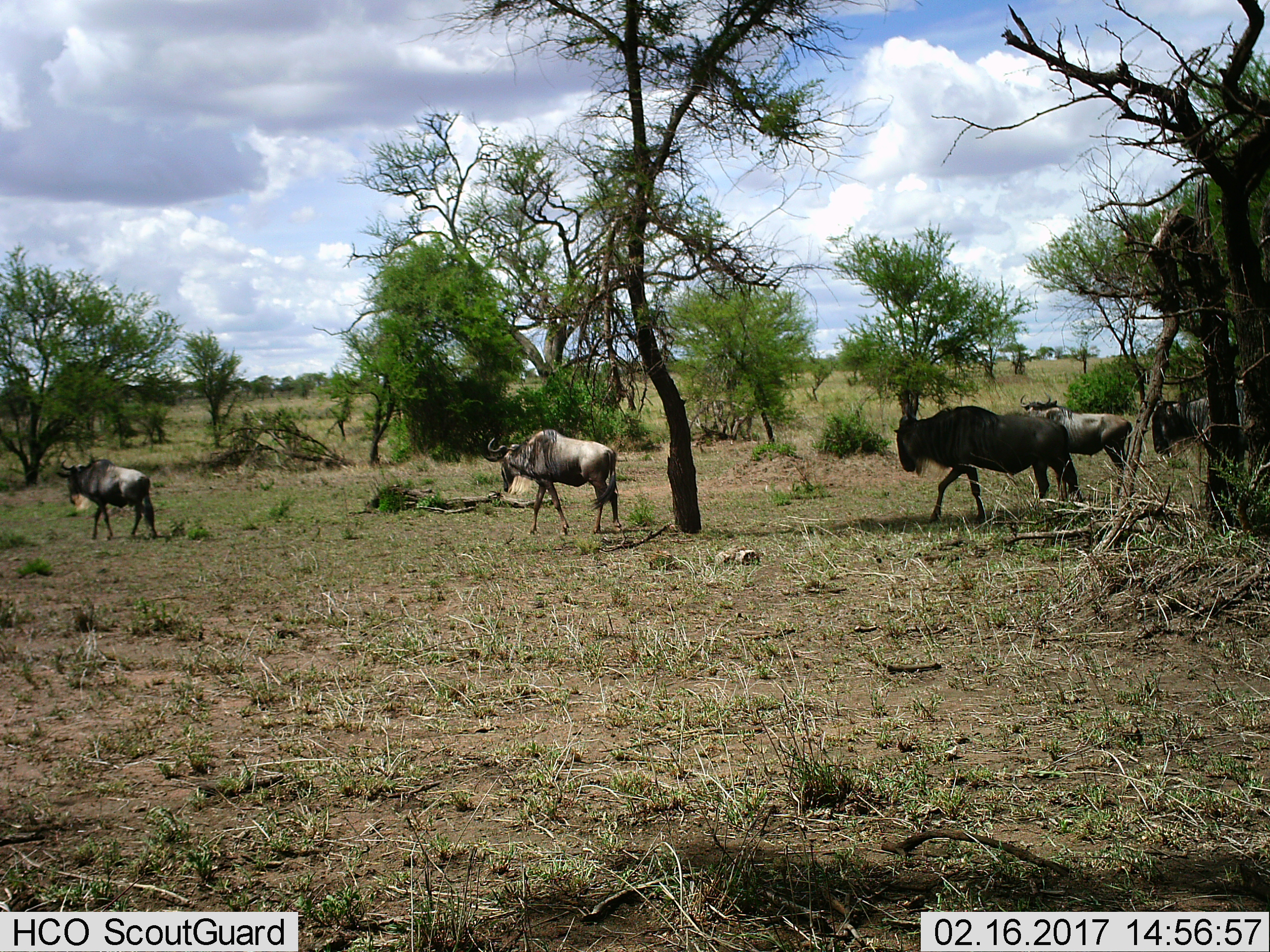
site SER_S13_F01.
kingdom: Animalia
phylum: Chordata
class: Mammalia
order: Artiodactyla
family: Bovidae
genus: Connochaetes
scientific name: Connochaetes taurinus taurinus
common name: blue wildebeest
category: wildebeestblue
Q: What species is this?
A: Wildebeestblue (blue wildebeest) (Connochaetes taurinus taurinus).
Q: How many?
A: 5.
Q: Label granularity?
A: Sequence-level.